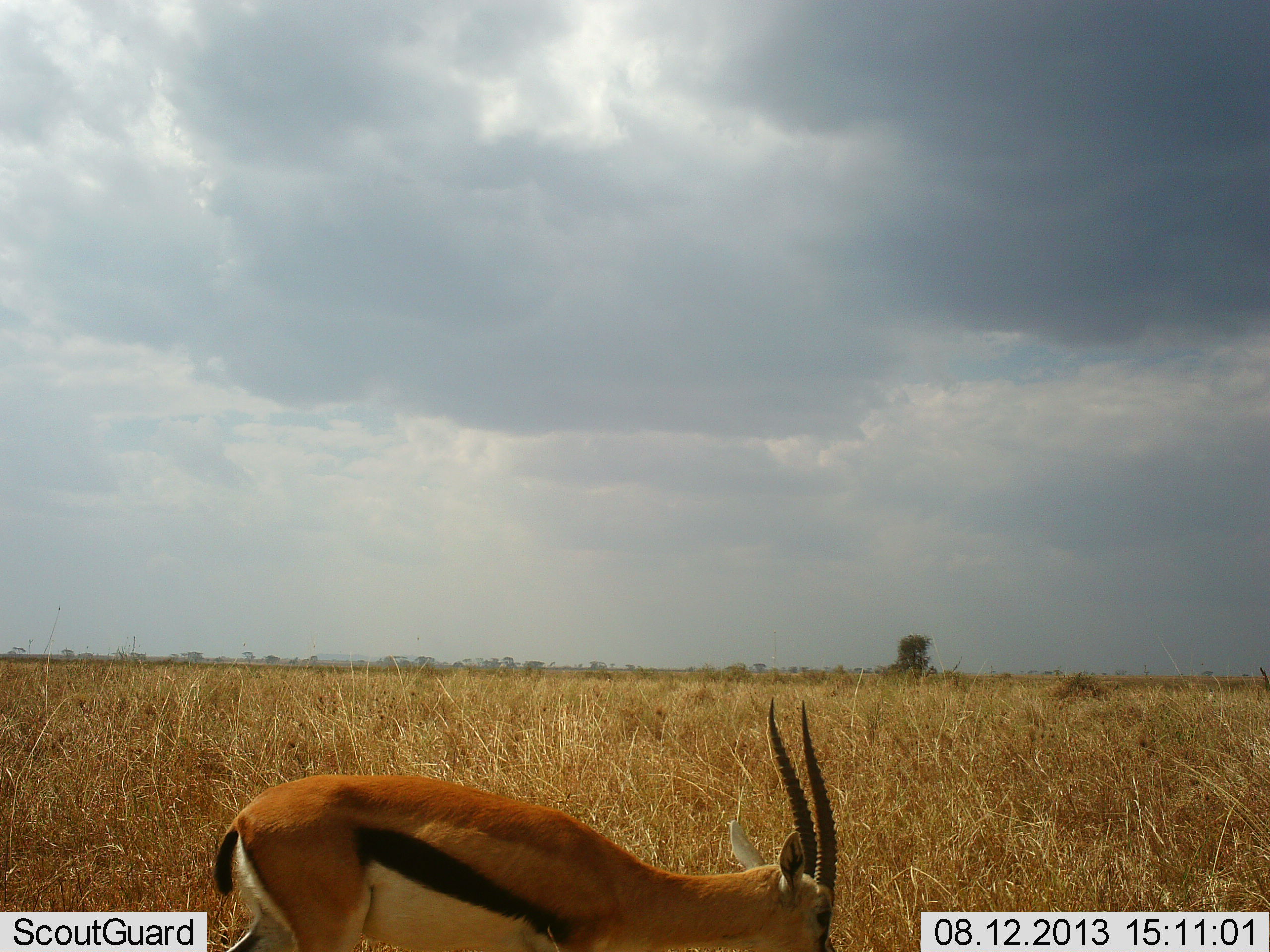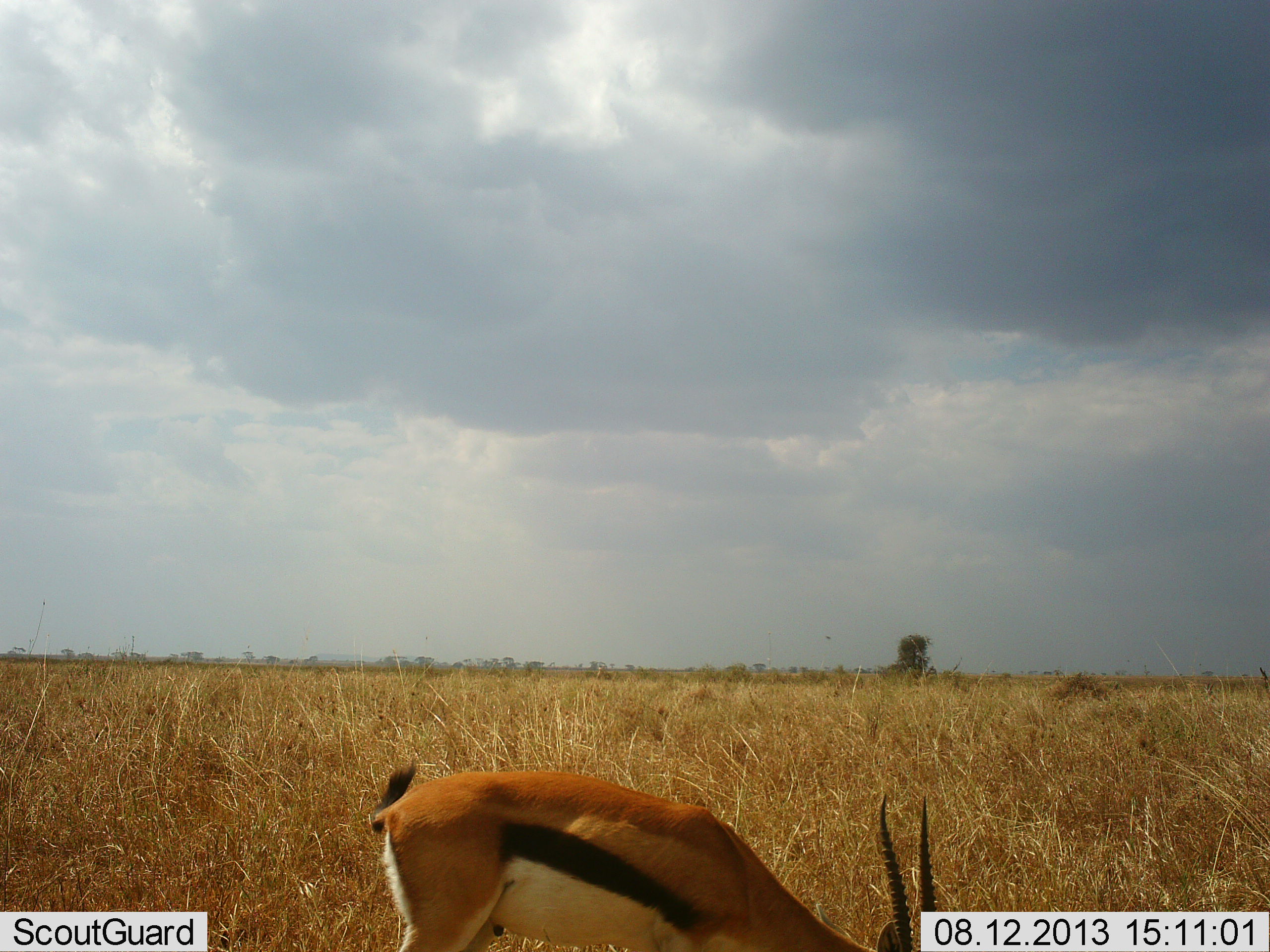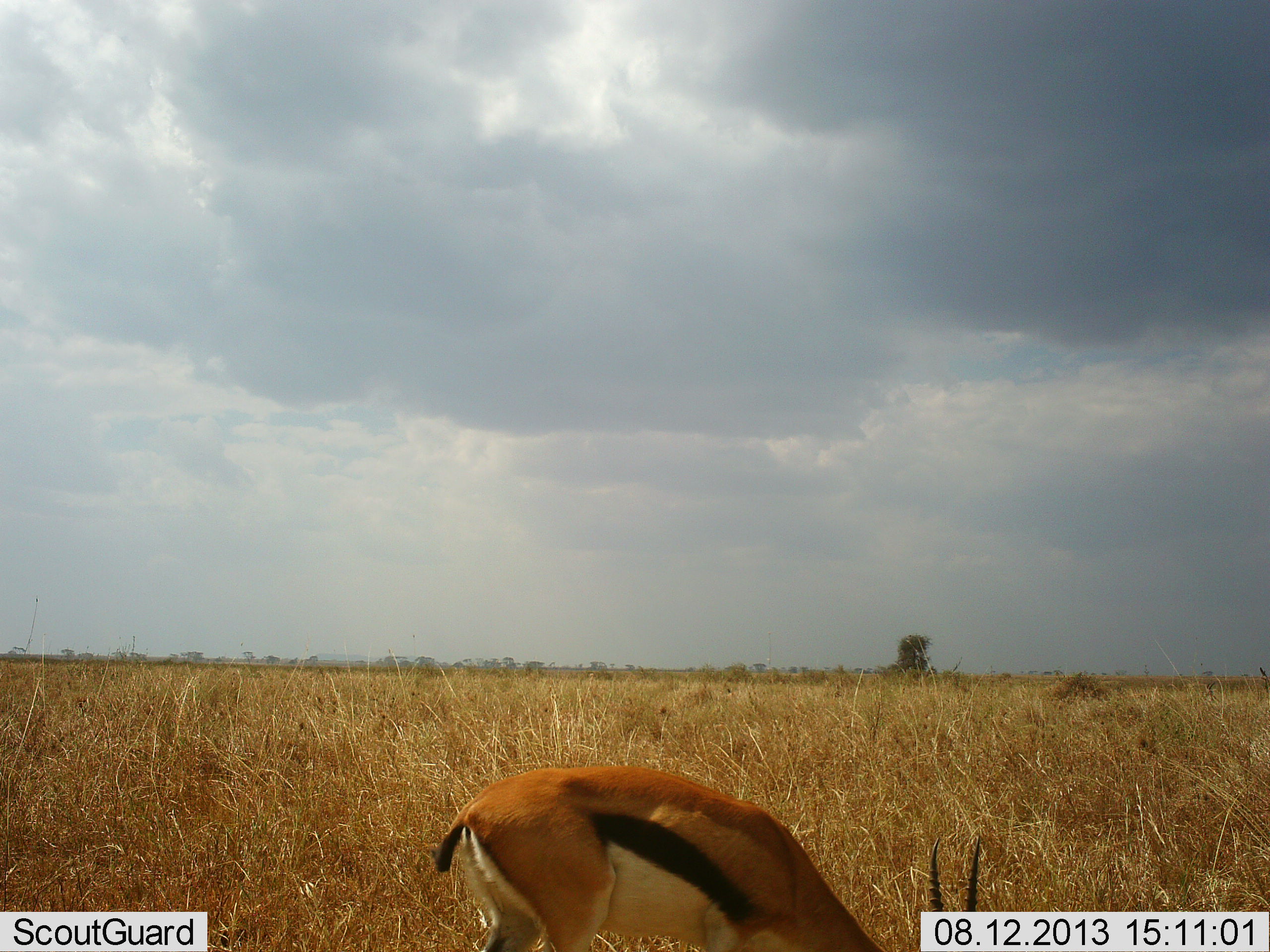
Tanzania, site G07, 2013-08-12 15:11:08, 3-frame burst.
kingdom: Animalia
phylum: Chordata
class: Mammalia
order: Artiodactyla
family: Bovidae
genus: Eudorcas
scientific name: Eudorcas thomsonii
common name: thomson's gazelle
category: gazellethomsons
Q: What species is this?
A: Gazellethomsons (thomson's gazelle) (Eudorcas thomsonii).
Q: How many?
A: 1.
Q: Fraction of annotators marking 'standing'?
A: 20%.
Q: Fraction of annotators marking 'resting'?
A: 0%.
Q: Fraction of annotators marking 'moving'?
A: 30%.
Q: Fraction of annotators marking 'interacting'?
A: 0%.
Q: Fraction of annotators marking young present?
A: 0%.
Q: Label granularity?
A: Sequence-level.